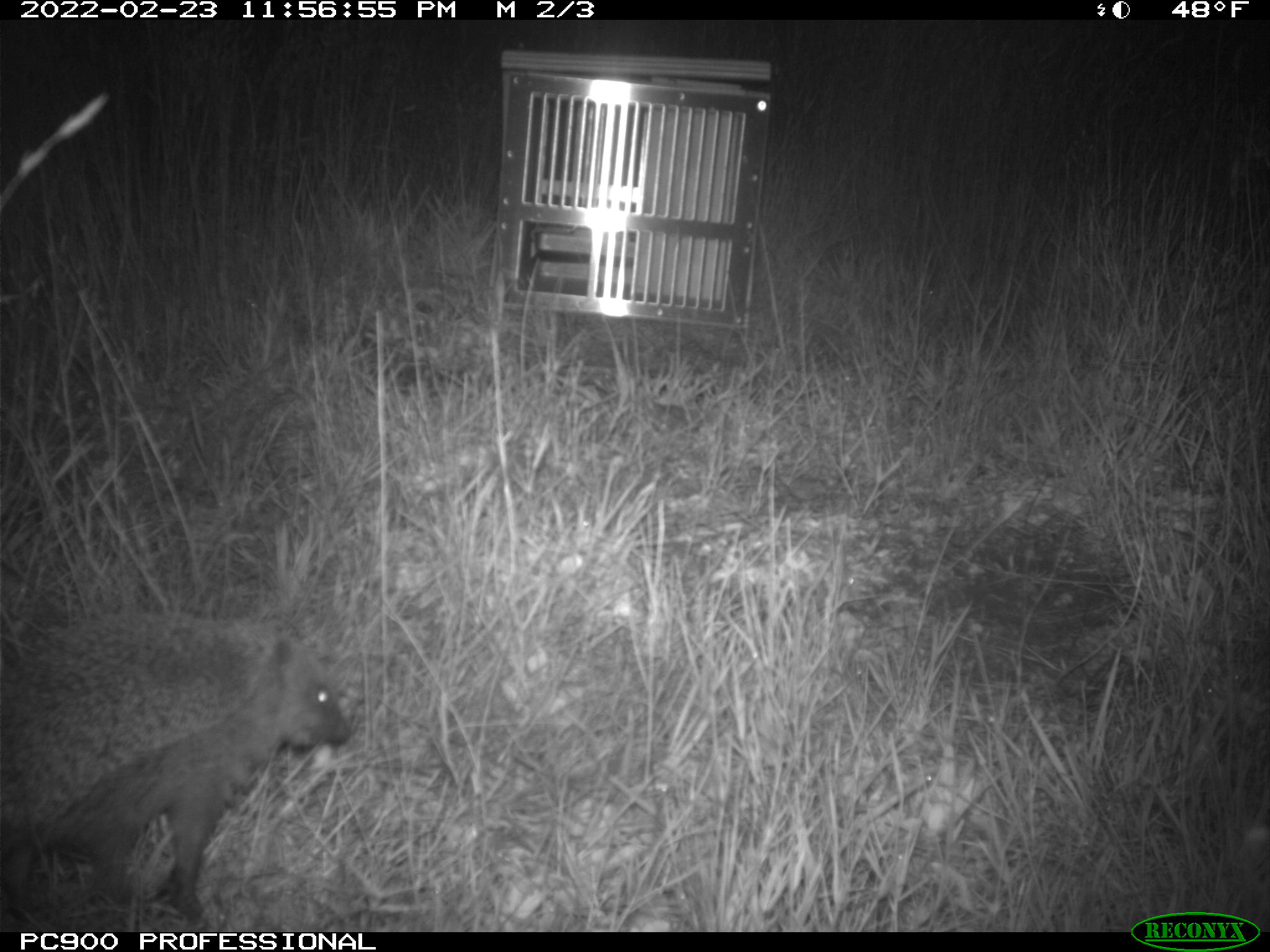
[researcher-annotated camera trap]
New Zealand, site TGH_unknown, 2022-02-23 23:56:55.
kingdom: Animalia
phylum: Chordata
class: Mammalia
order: Eulipotyphla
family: Erinaceidae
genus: Erinaceus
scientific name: Erinaceus europaeus europaeus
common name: european hedgehog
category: hedgehog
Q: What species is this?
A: Hedgehog (european hedgehog) (Erinaceus europaeus europaeus).